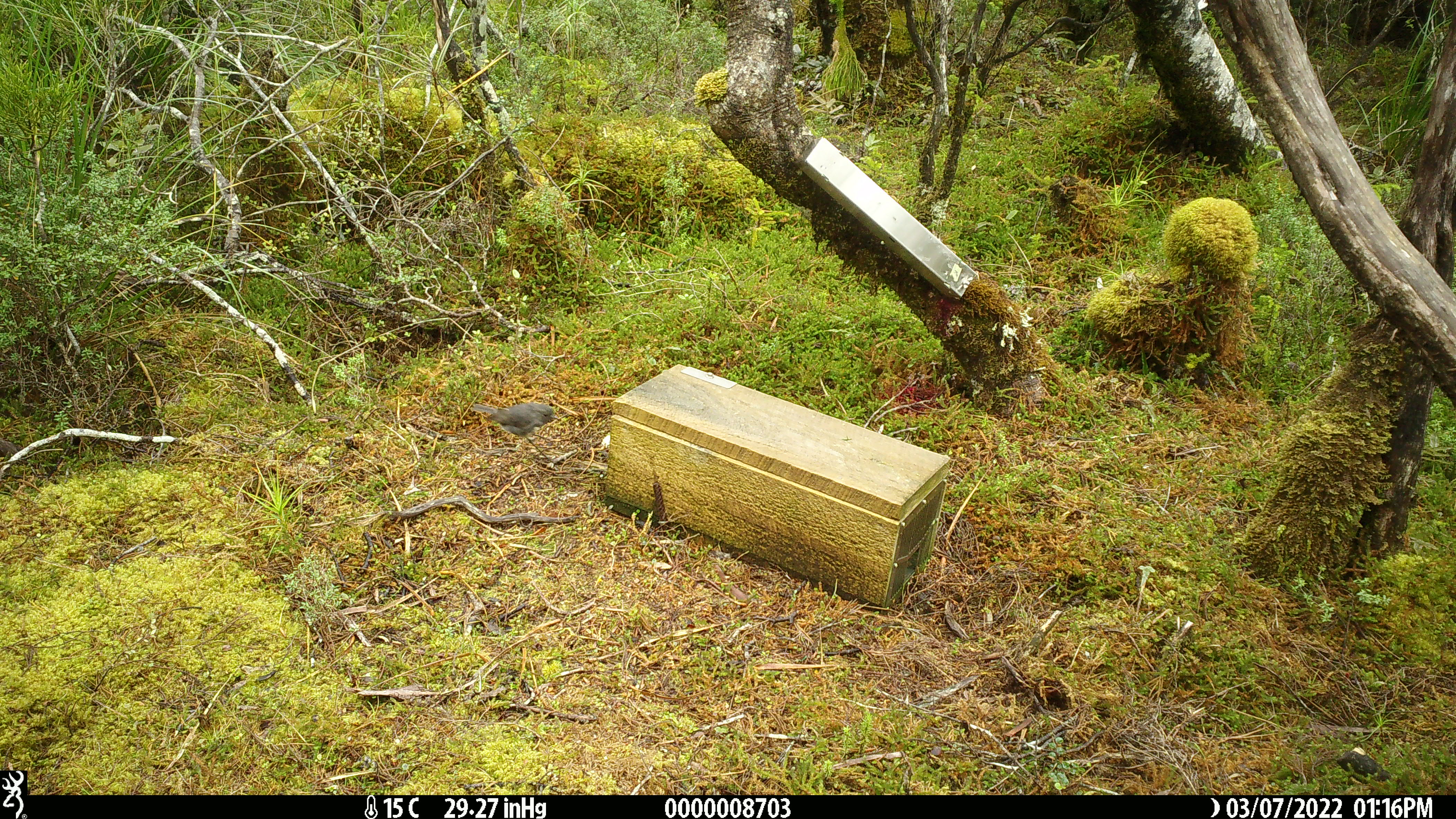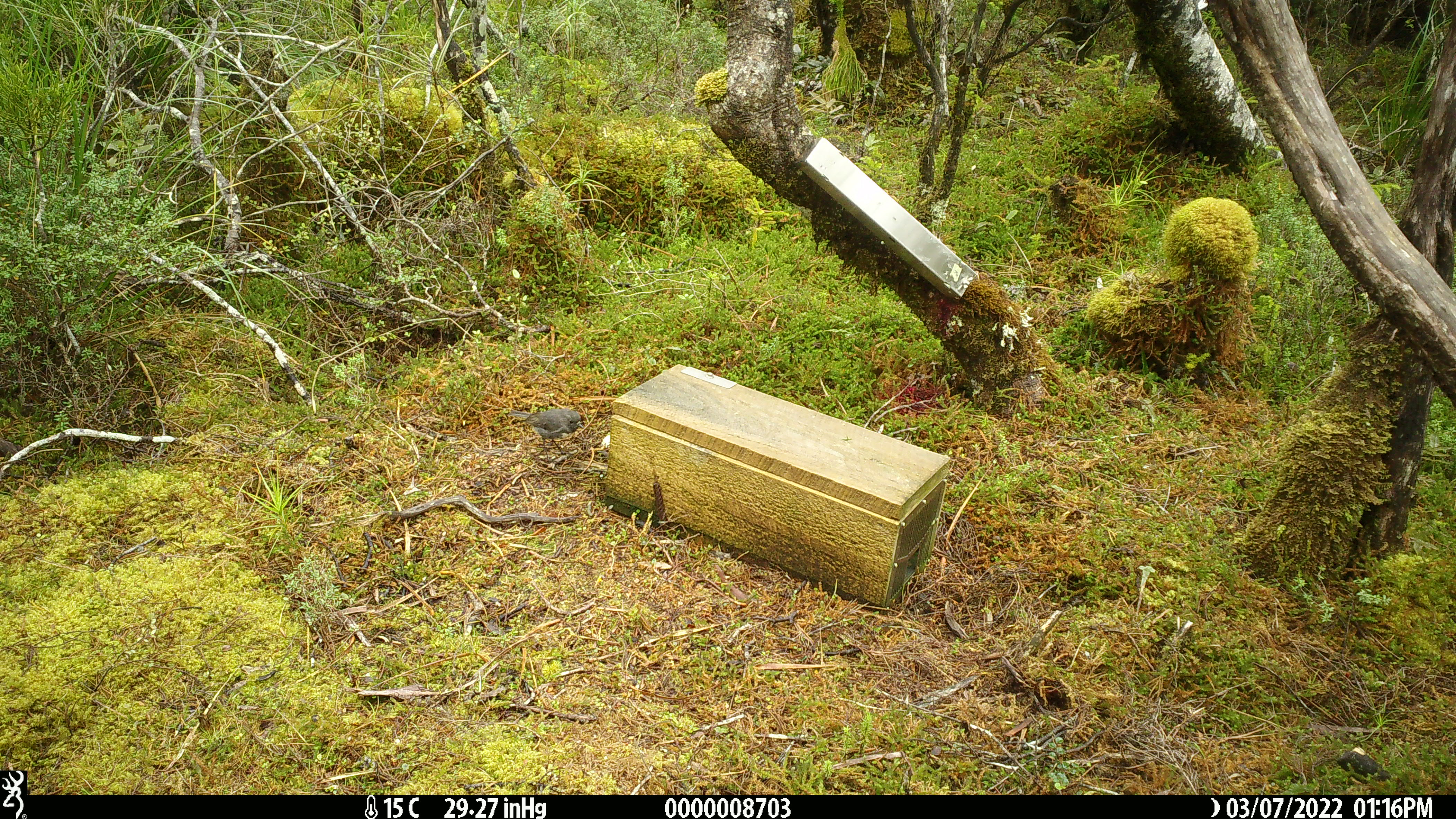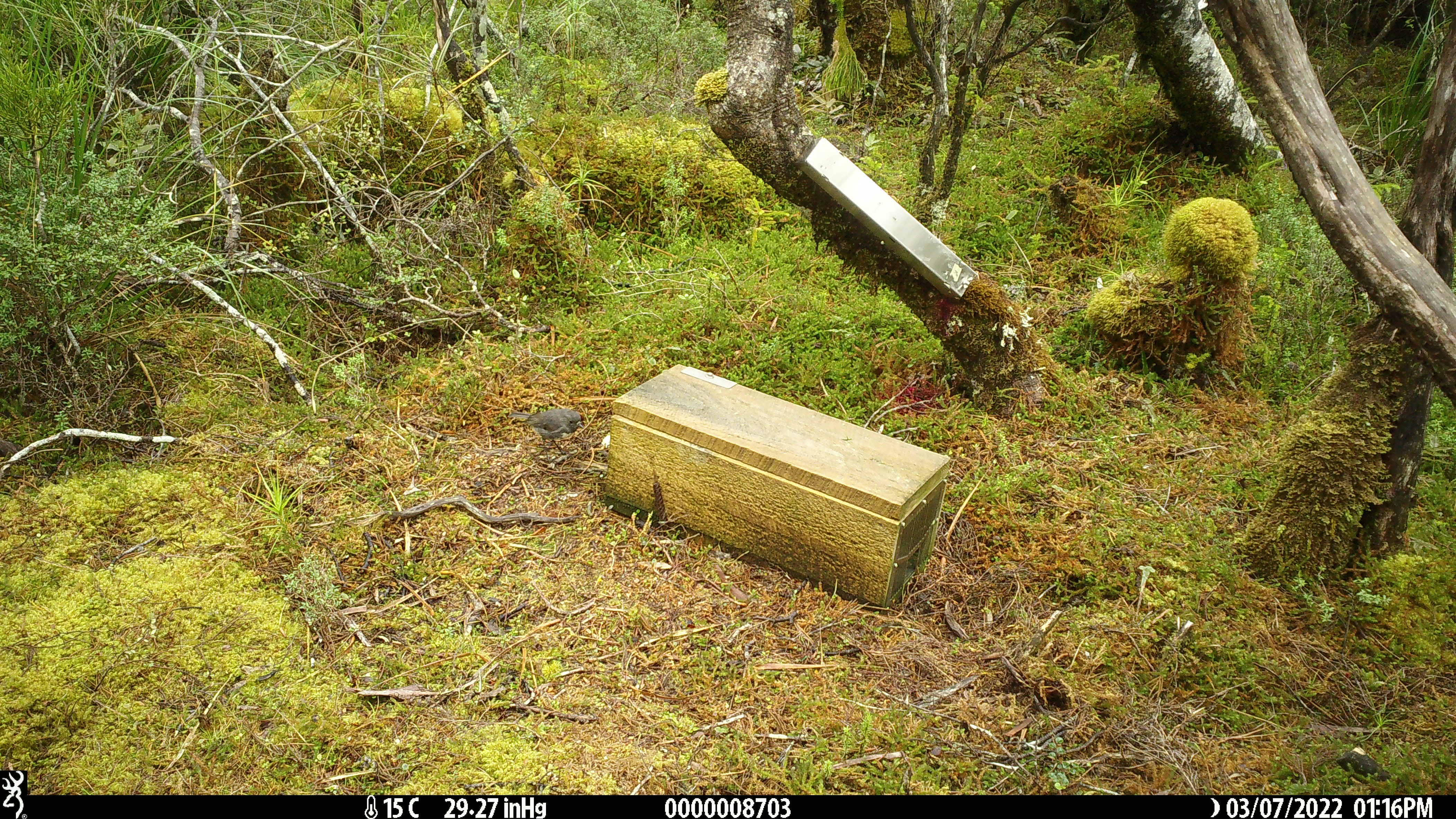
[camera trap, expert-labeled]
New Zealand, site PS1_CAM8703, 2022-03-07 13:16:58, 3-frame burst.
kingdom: Animalia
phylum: Chordata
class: Aves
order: Passeriformes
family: Petroicidae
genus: Petroica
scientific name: Petroica australis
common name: new zealand robin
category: robin